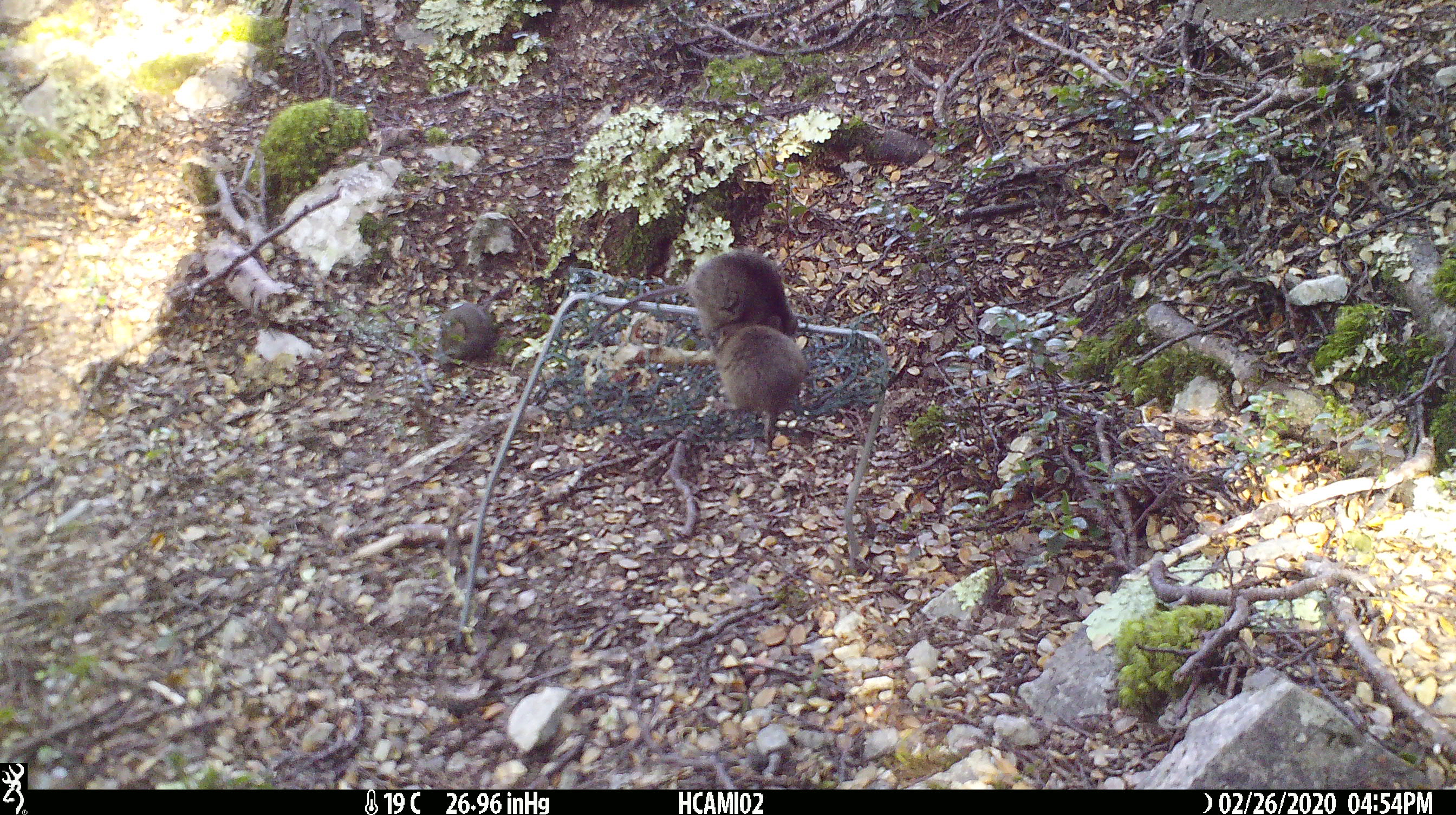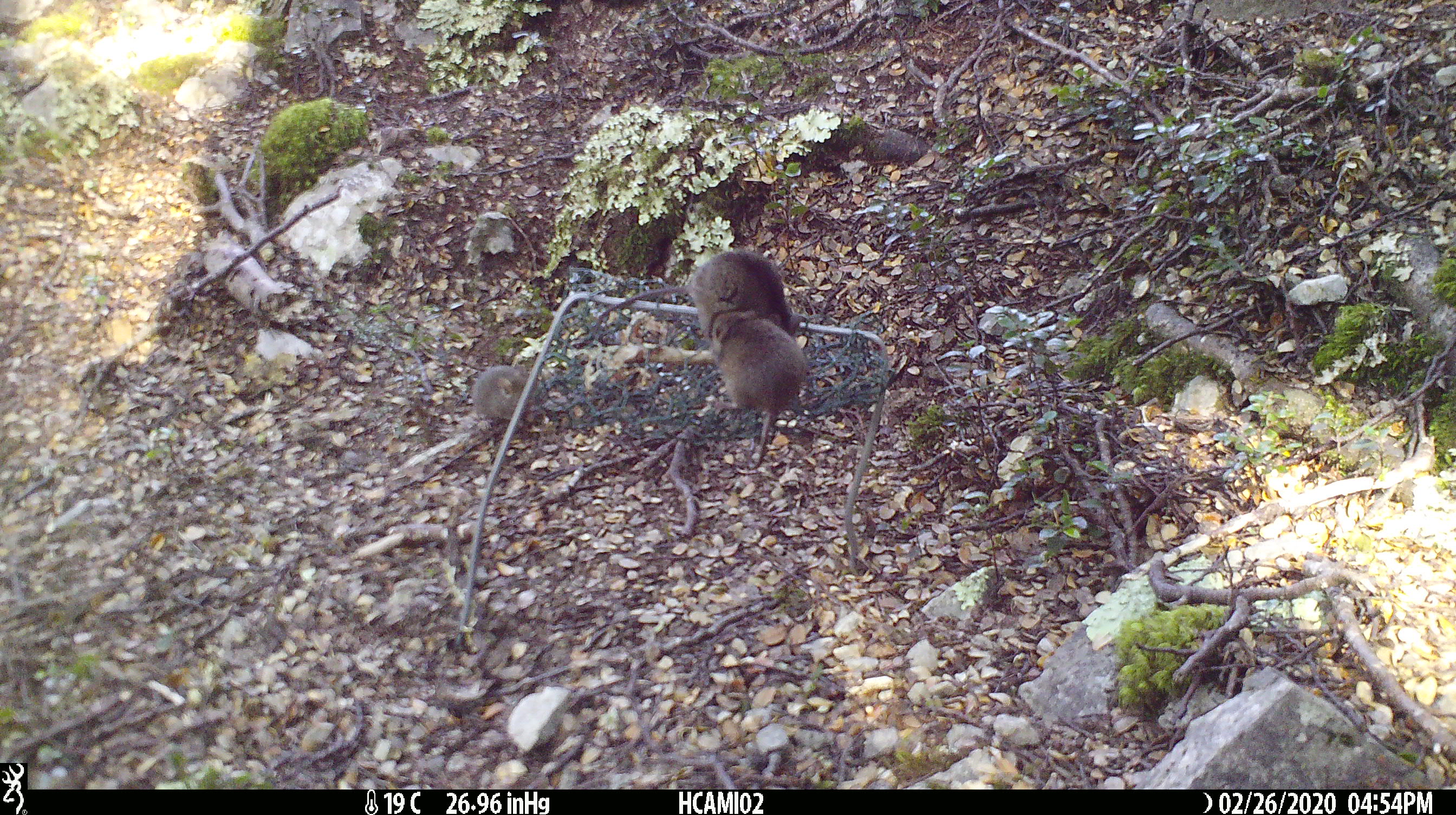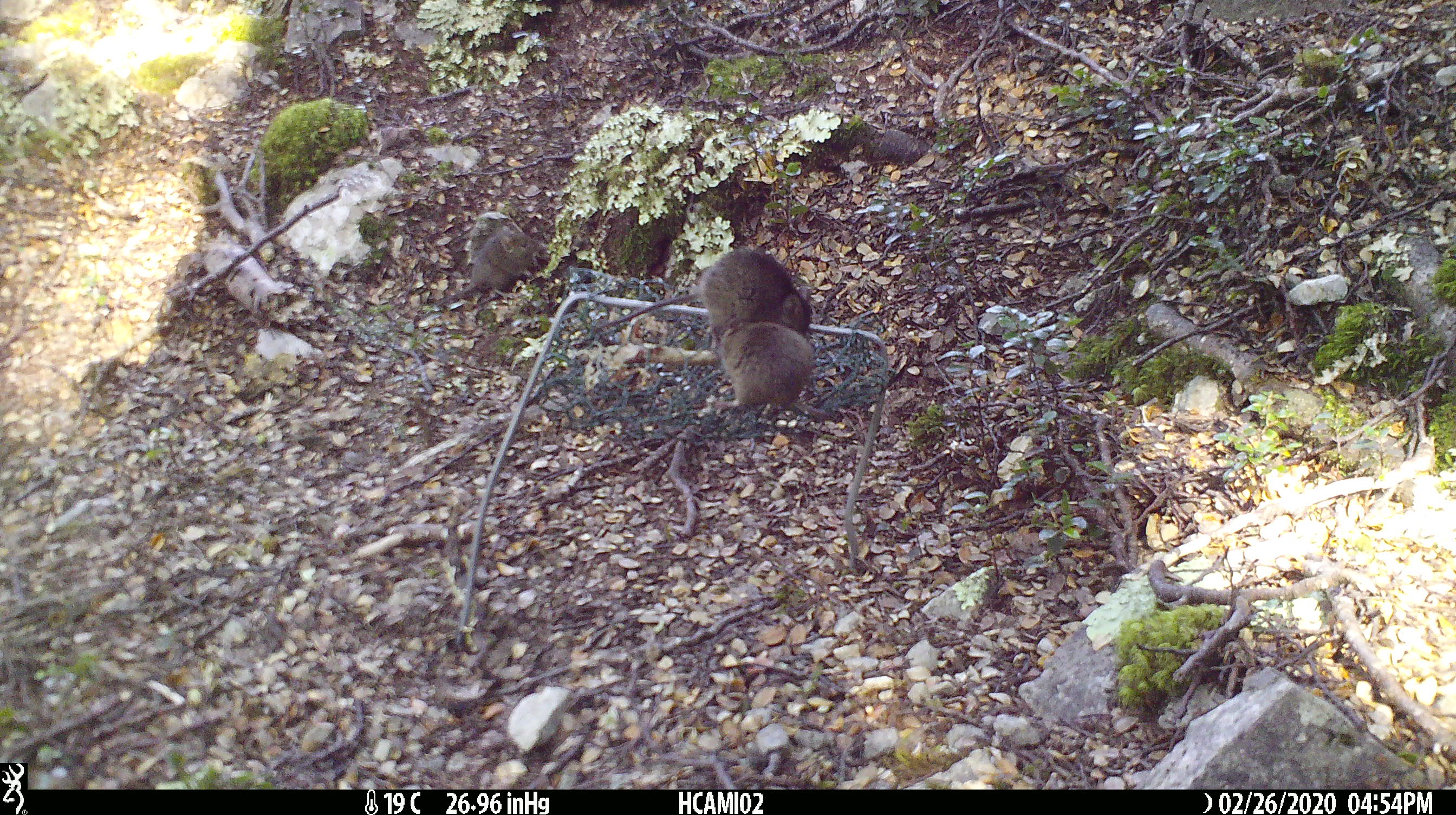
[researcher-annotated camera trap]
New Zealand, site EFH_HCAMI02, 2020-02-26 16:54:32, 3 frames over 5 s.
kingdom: Animalia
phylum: Chordata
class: Mammalia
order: Rodentia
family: Muridae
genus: Mus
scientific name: Mus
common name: mouse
Mouse (Mus).